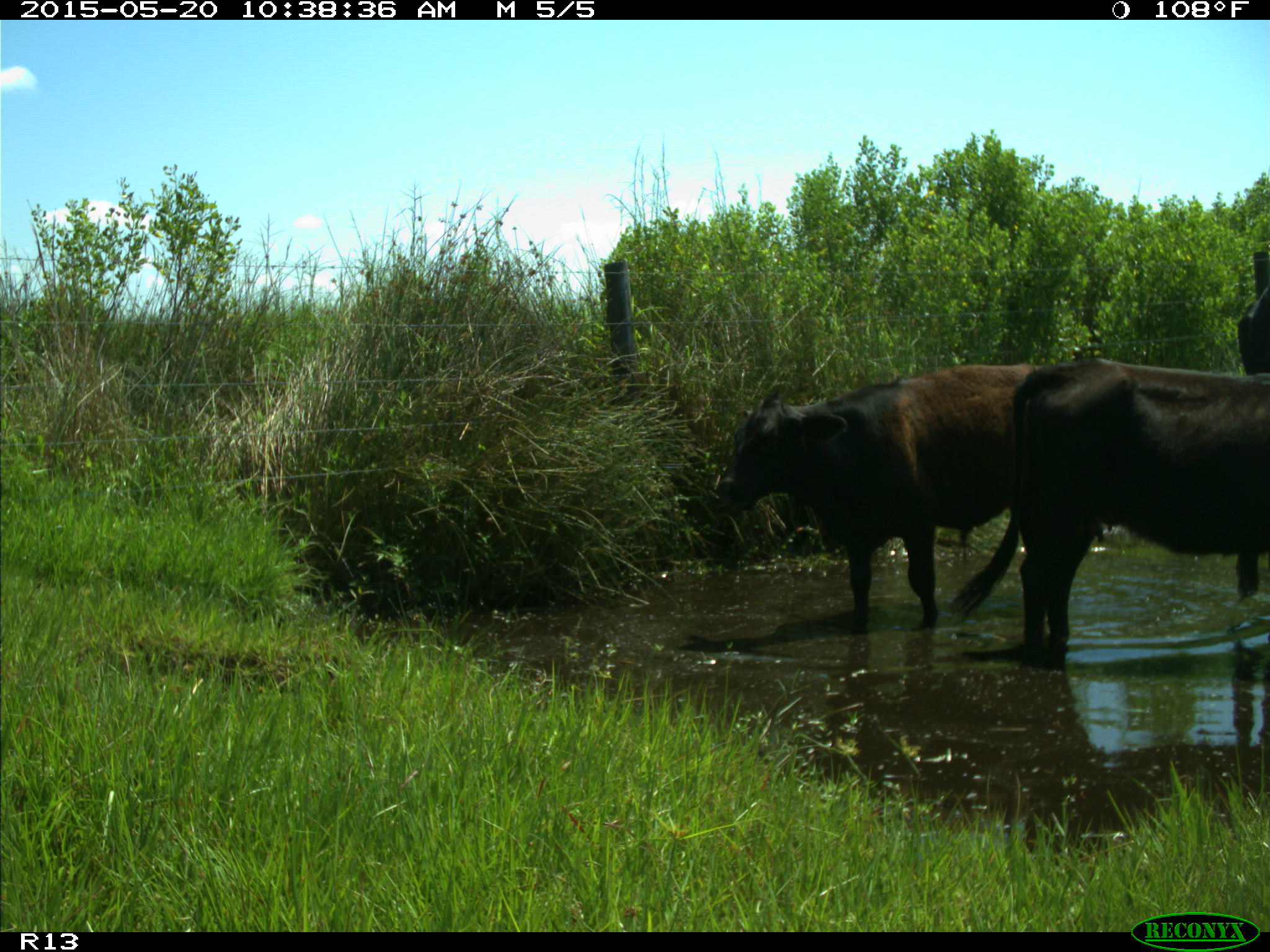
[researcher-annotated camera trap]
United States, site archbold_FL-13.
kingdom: Animalia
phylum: Chordata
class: Mammalia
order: Artiodactyla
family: Bovidae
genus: Bos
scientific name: Bos taurus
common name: domestic cow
Bos taurus (domestic cow).